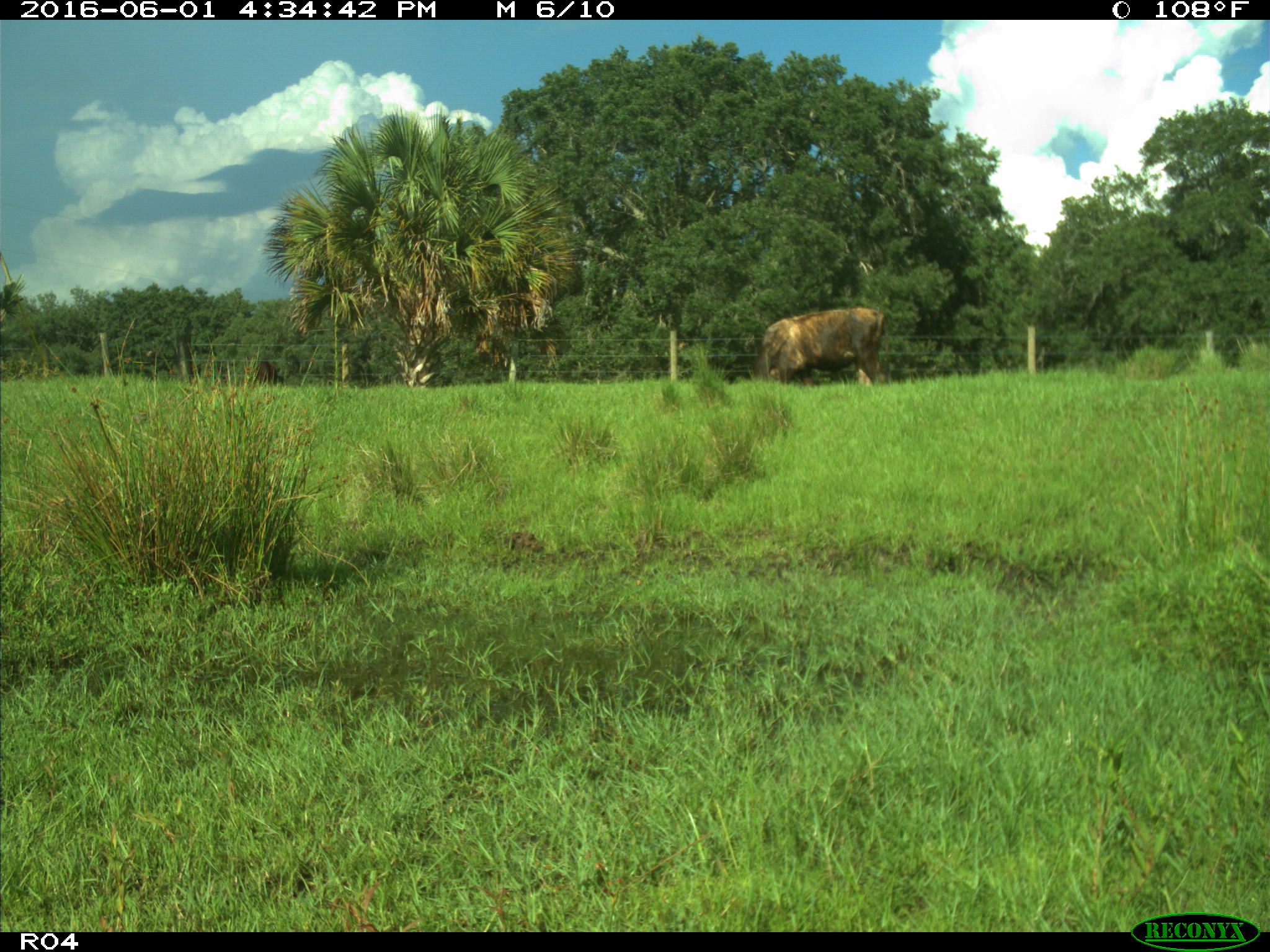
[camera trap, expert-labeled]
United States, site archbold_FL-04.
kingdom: Animalia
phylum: Chordata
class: Mammalia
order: Artiodactyla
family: Bovidae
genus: Bos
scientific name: Bos taurus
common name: domestic cow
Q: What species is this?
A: Bos taurus (domestic cow).